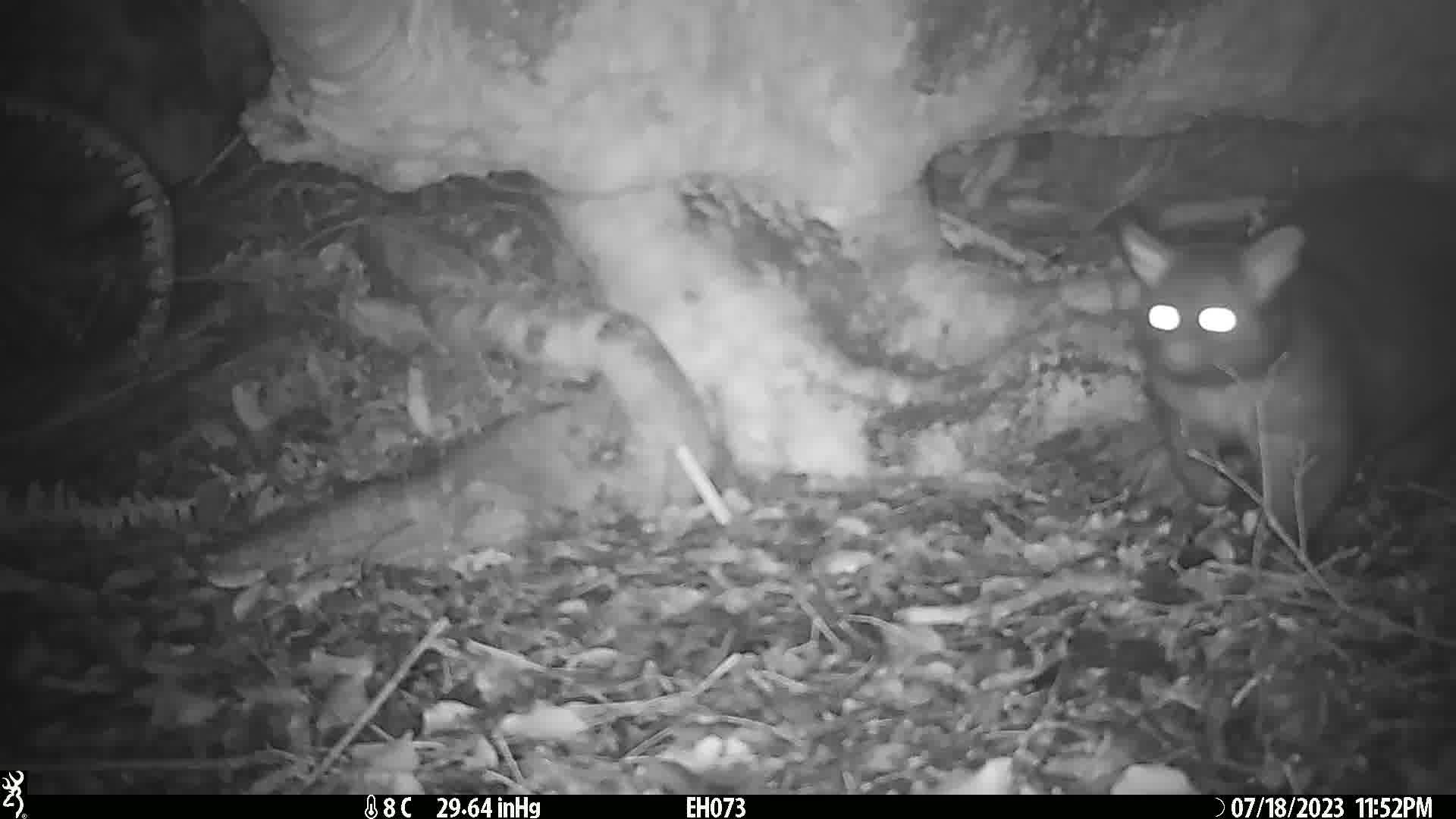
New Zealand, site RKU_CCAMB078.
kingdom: Animalia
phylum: Chordata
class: Mammalia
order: Diprotodontia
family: Phalangeridae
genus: Trichosurus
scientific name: Trichosurus vulpecula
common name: common brushtail possum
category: possum